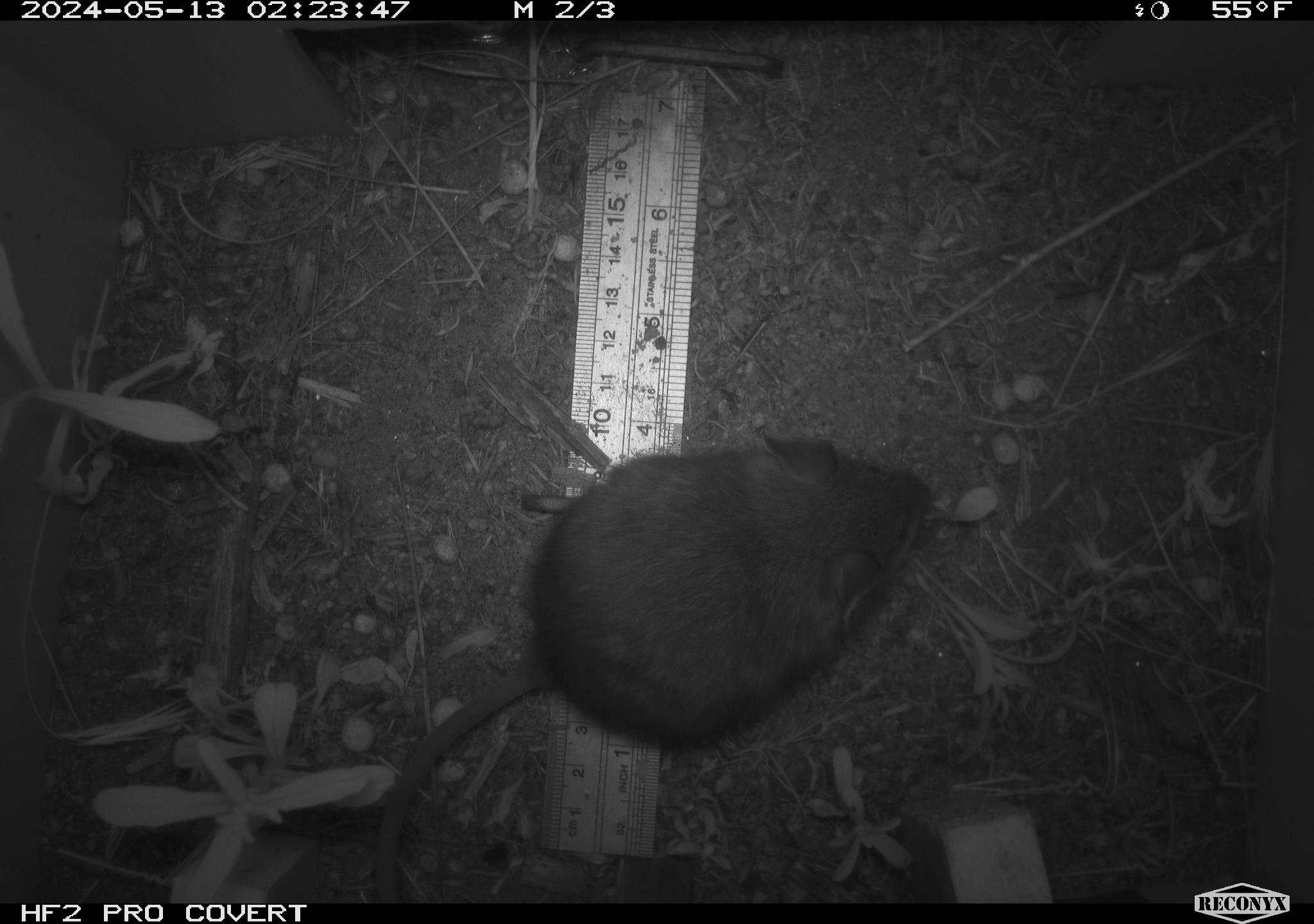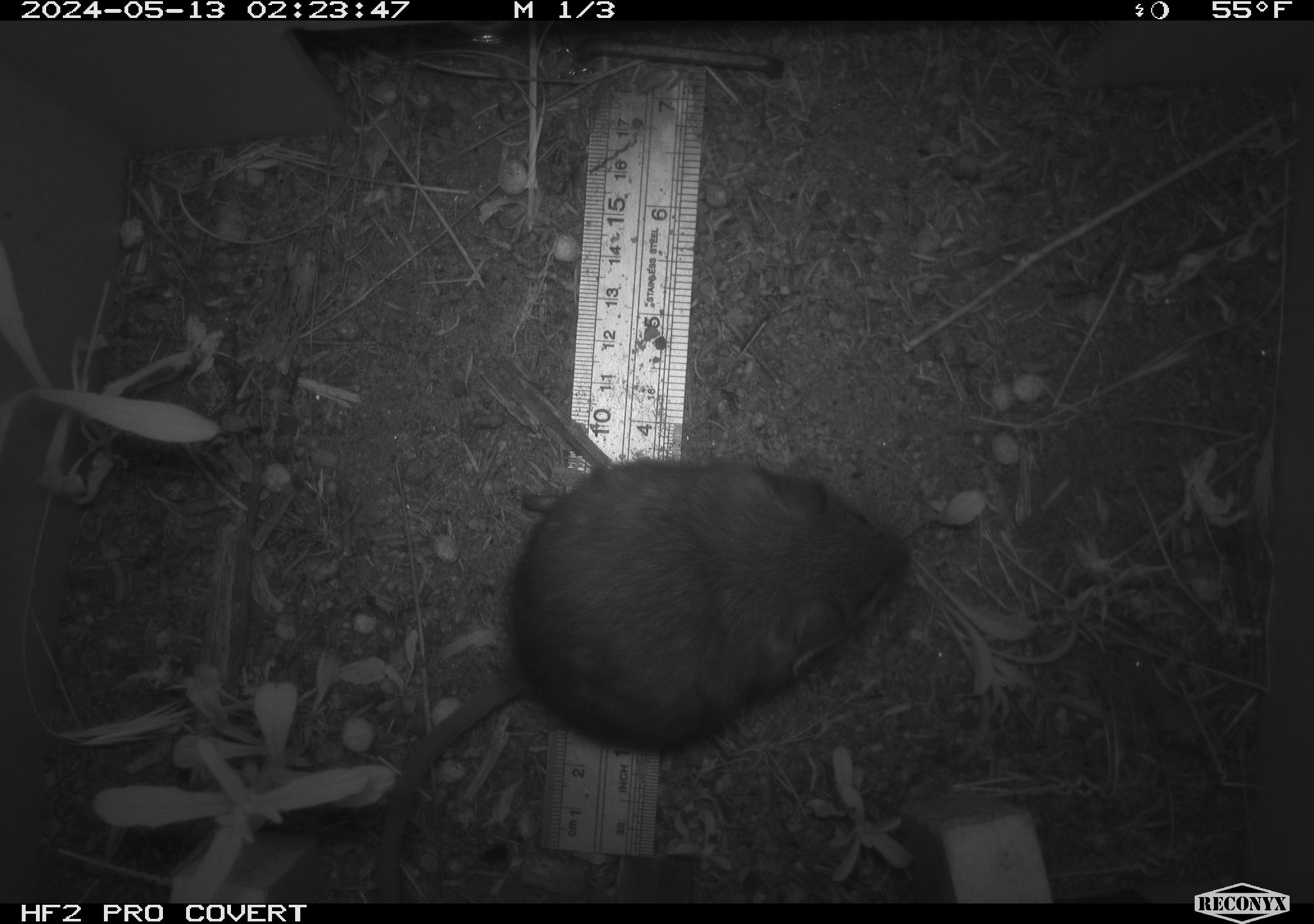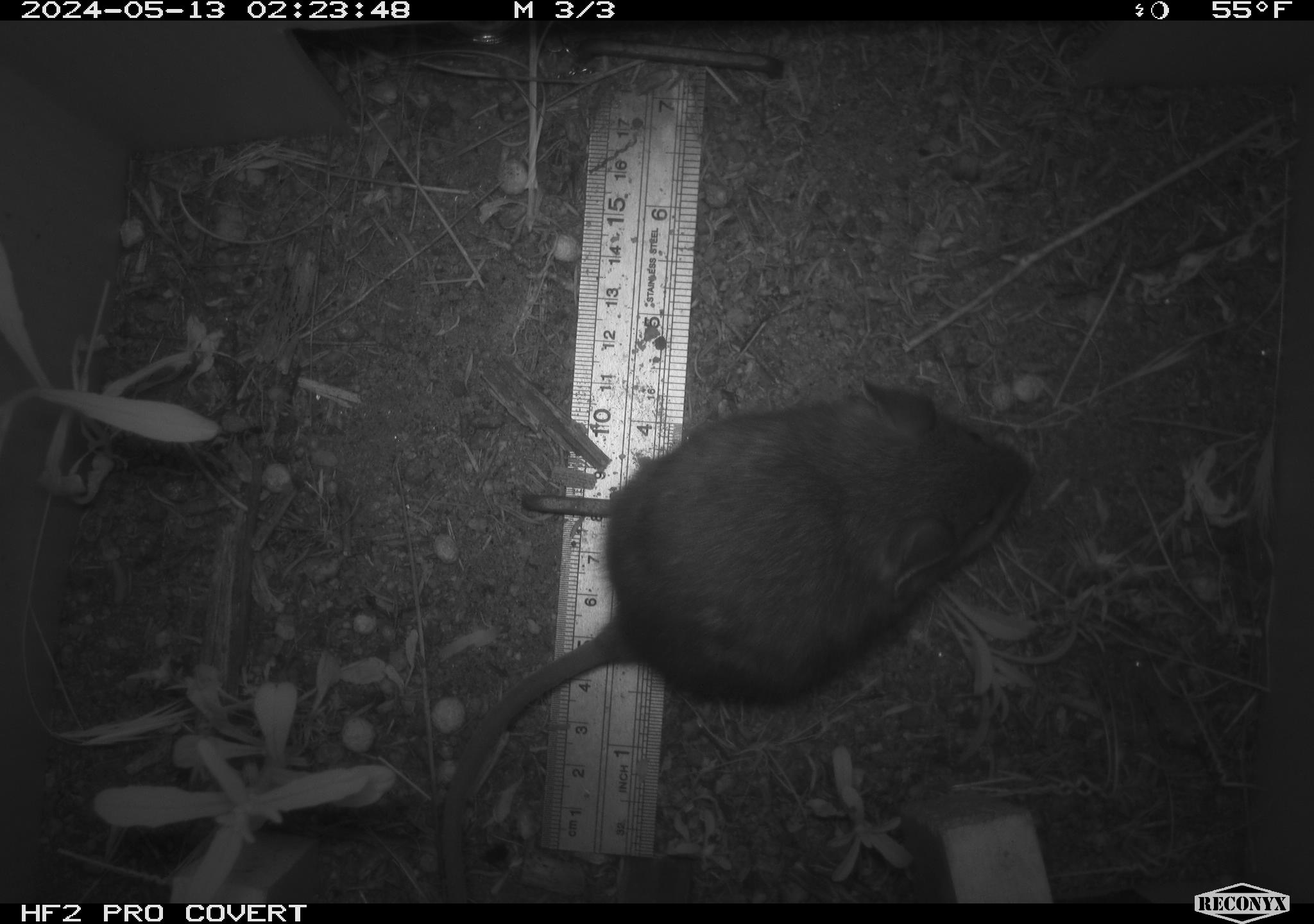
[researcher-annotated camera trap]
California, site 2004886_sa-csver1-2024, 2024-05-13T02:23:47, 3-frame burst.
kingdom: Animalia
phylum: Chordata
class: Mammalia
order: Rodentia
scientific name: Rodentia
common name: rodent